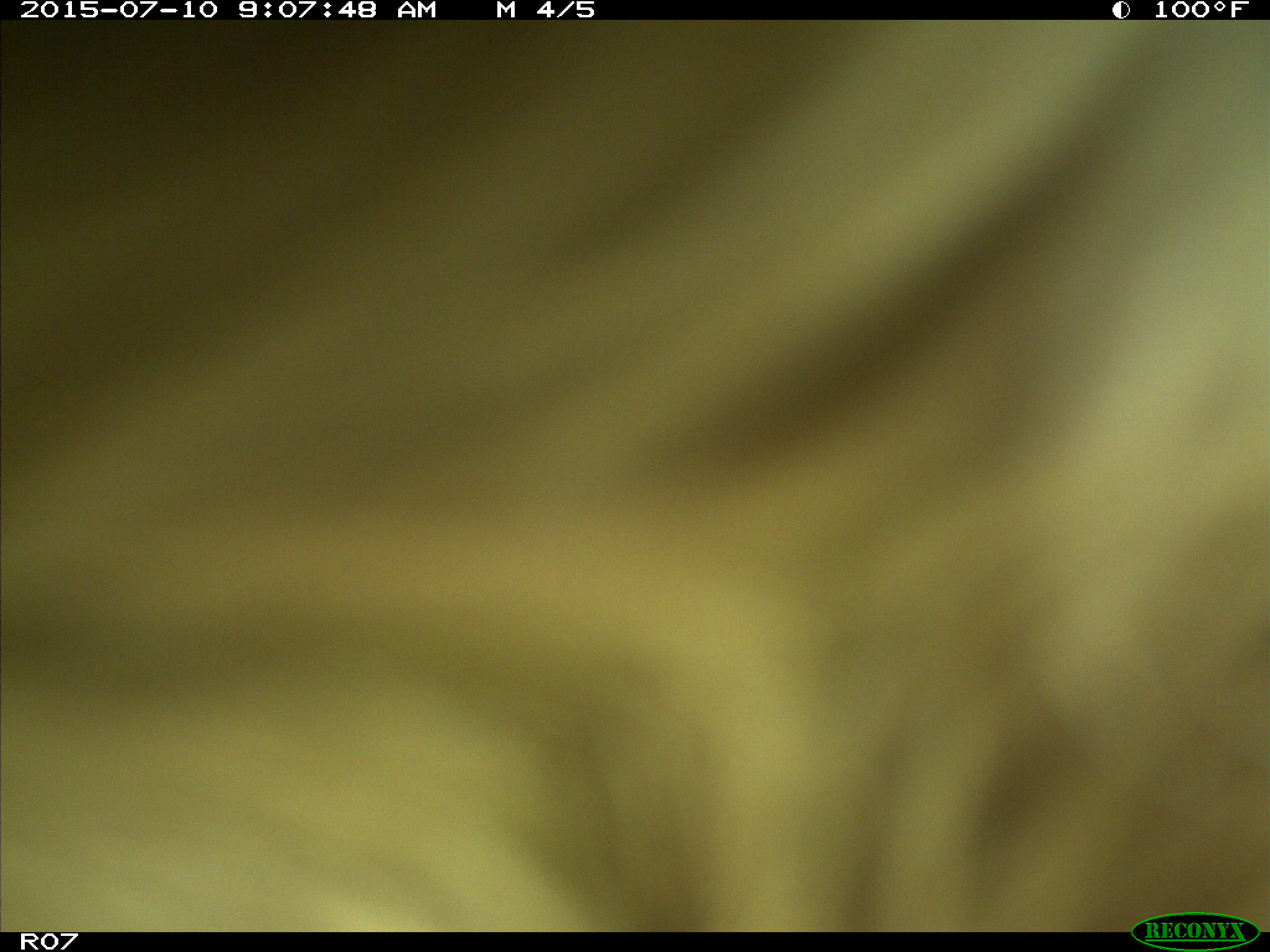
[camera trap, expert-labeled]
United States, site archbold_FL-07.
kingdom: Animalia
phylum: Chordata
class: Mammalia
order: Artiodactyla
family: Bovidae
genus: Bos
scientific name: Bos taurus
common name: domestic cow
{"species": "Bos taurus (domestic cow)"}